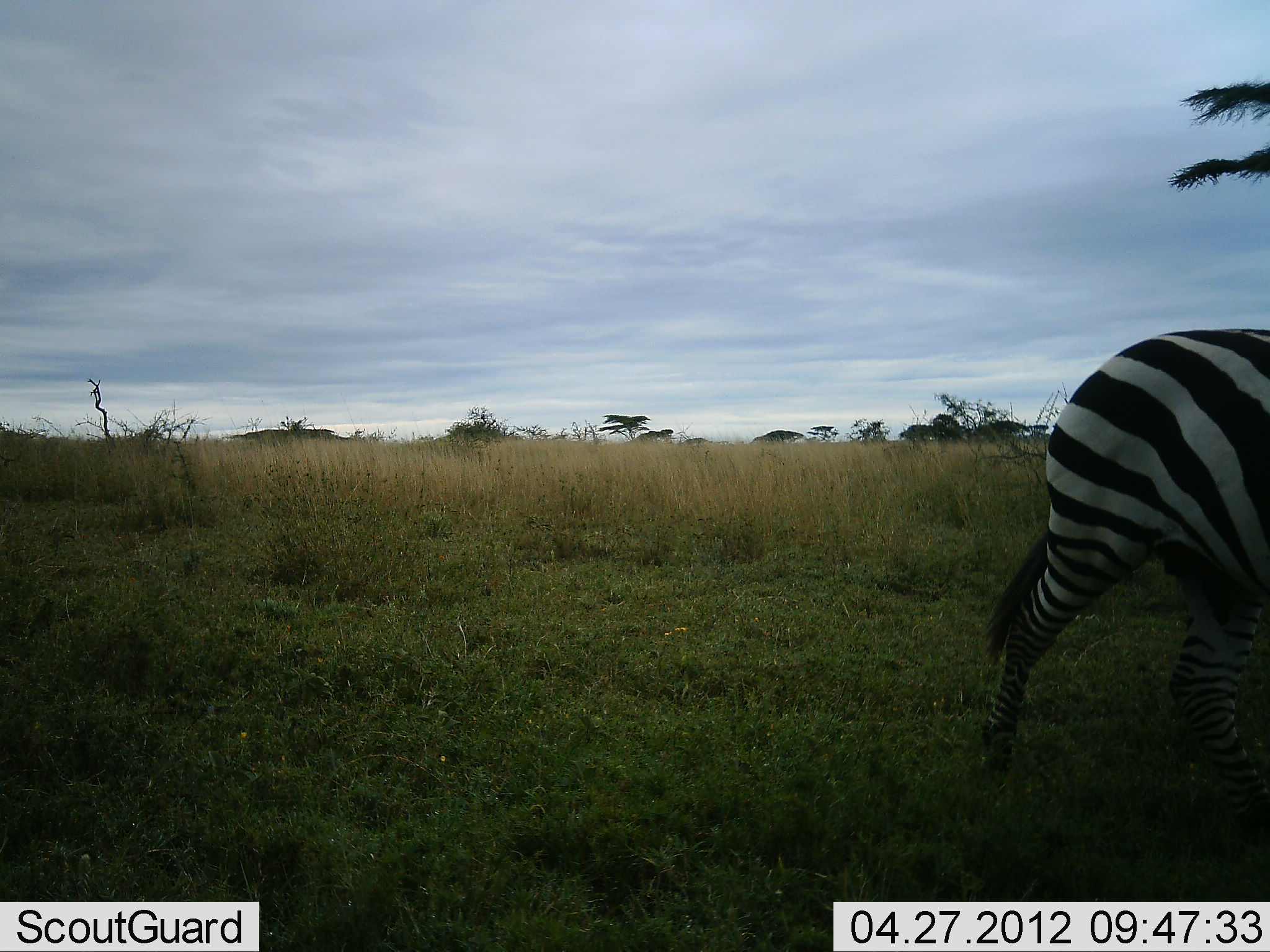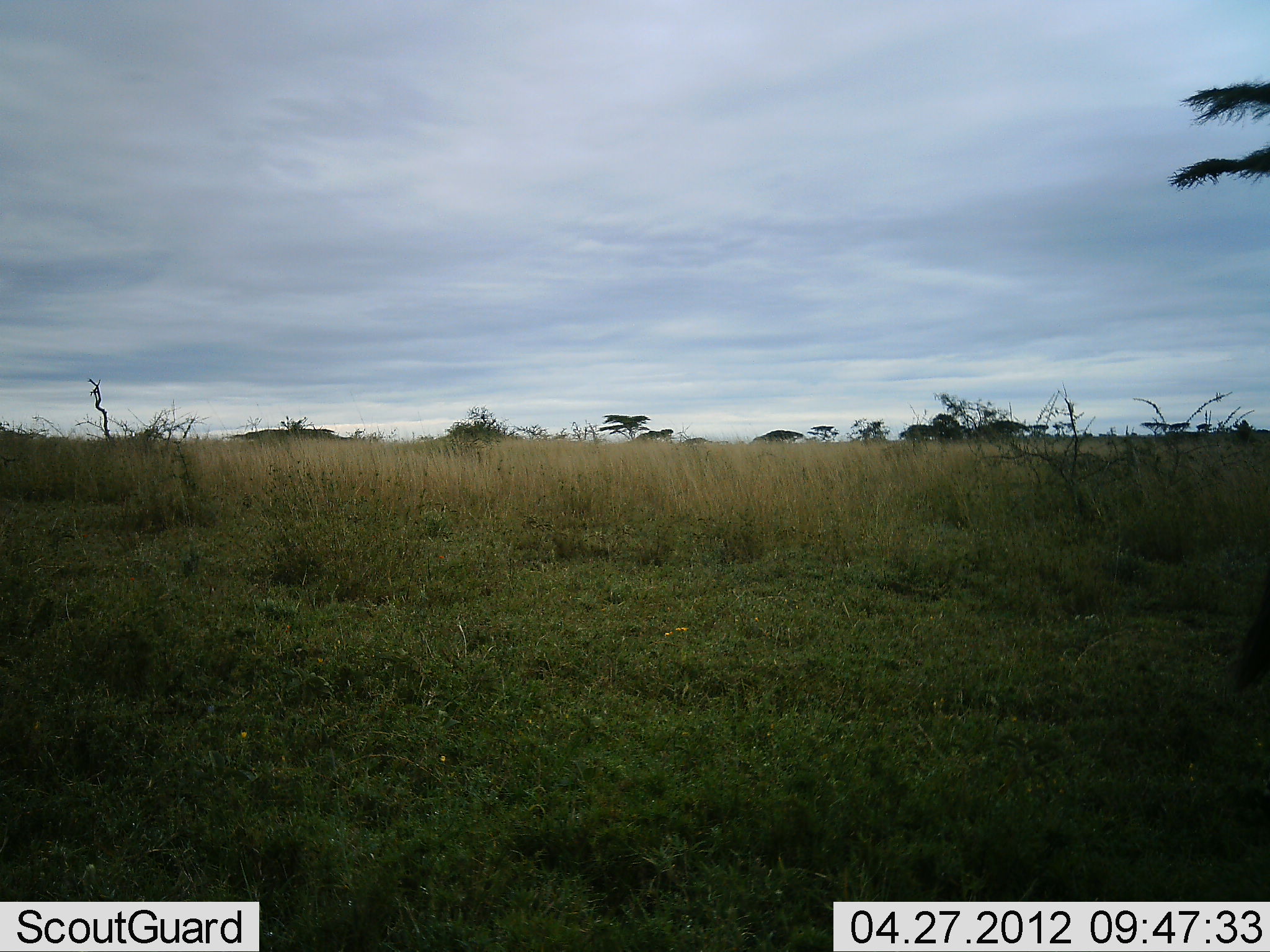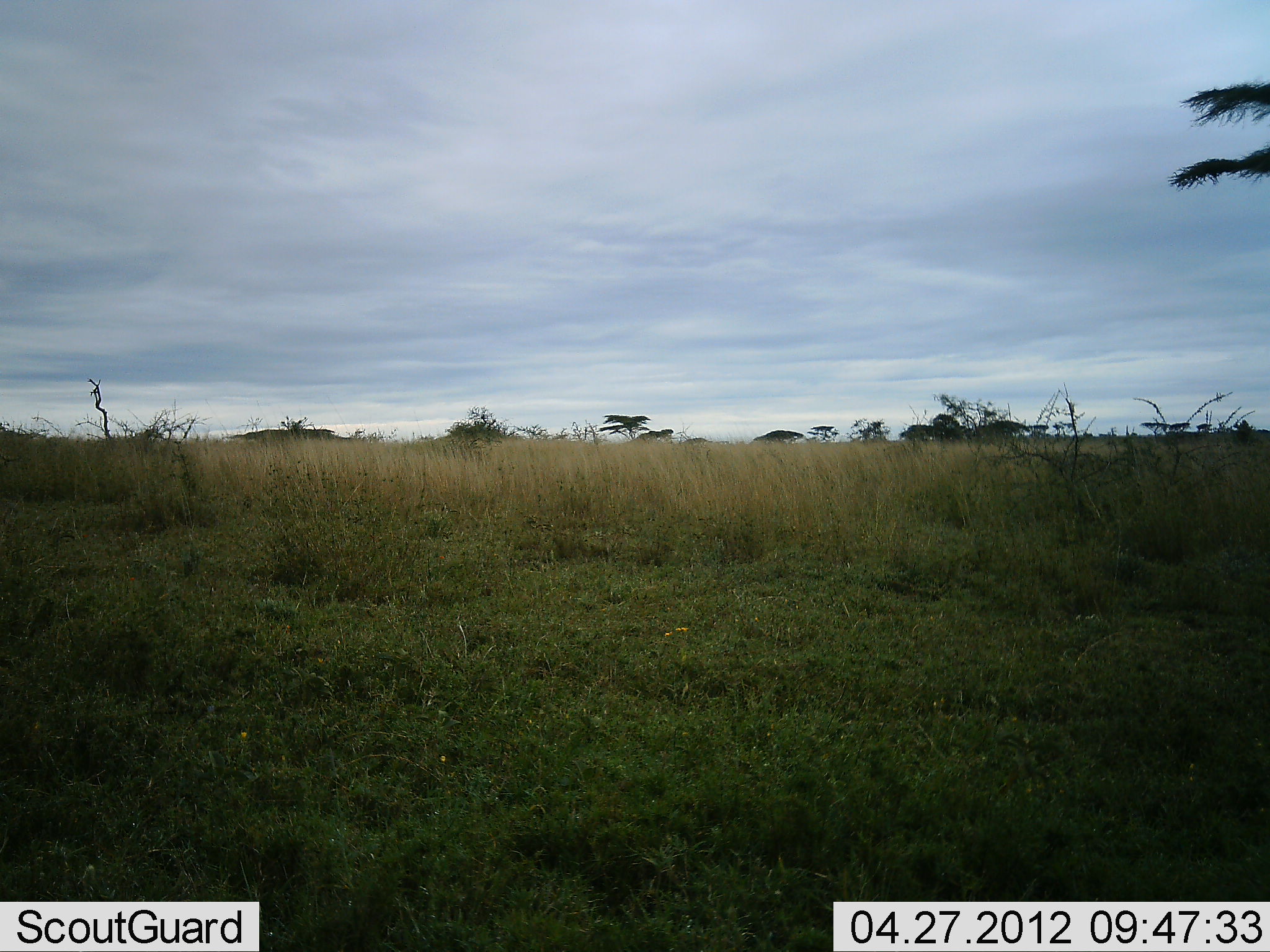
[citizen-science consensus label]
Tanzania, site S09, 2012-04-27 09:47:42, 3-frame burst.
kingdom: Animalia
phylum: Chordata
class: Mammalia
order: Perissodactyla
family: Equidae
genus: Equus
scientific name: Equus quagga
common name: plains zebra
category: zebra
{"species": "zebra (plains zebra) (Equus quagga)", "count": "1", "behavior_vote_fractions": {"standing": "0%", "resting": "0%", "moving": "100%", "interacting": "0%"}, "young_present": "0%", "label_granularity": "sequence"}